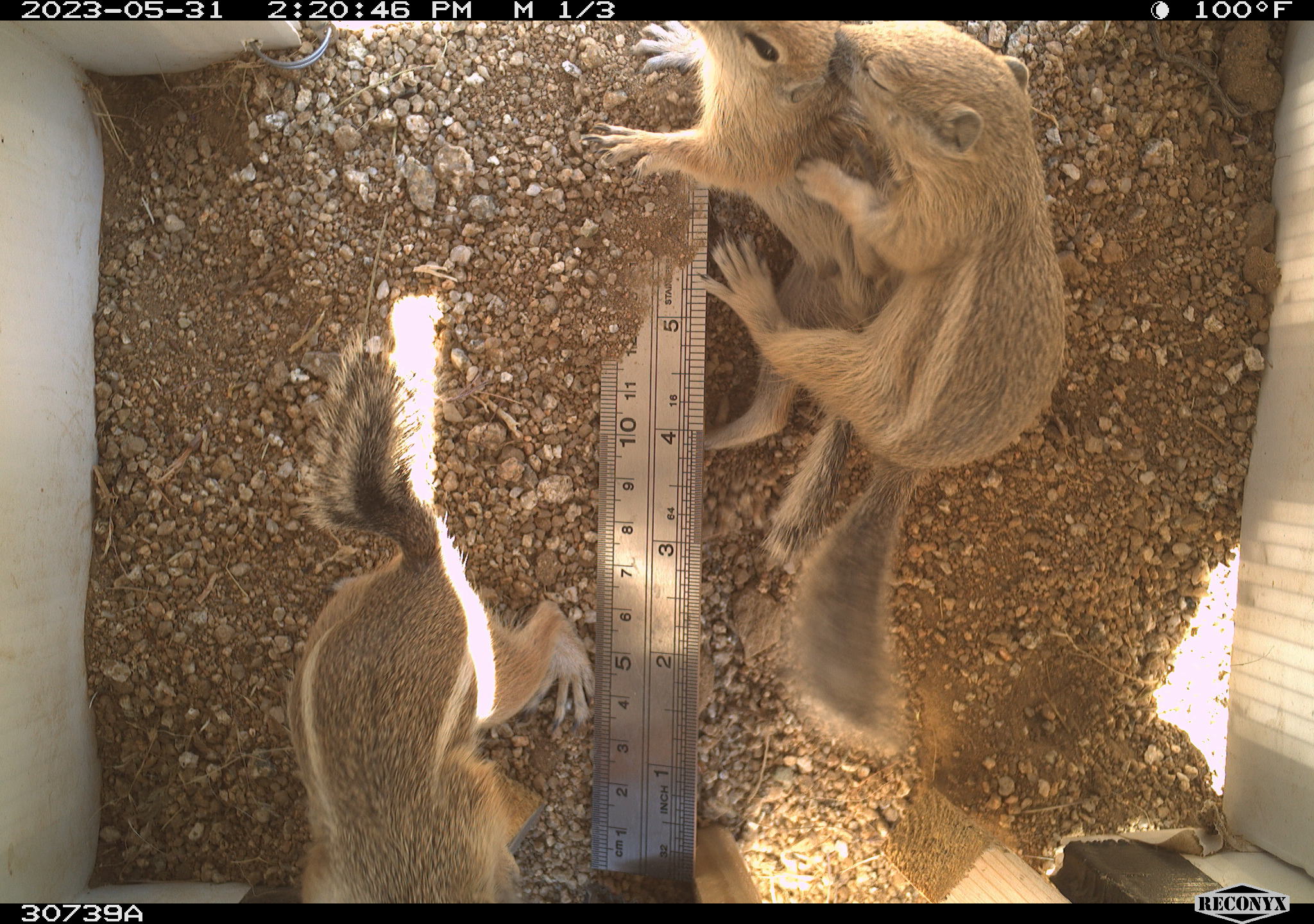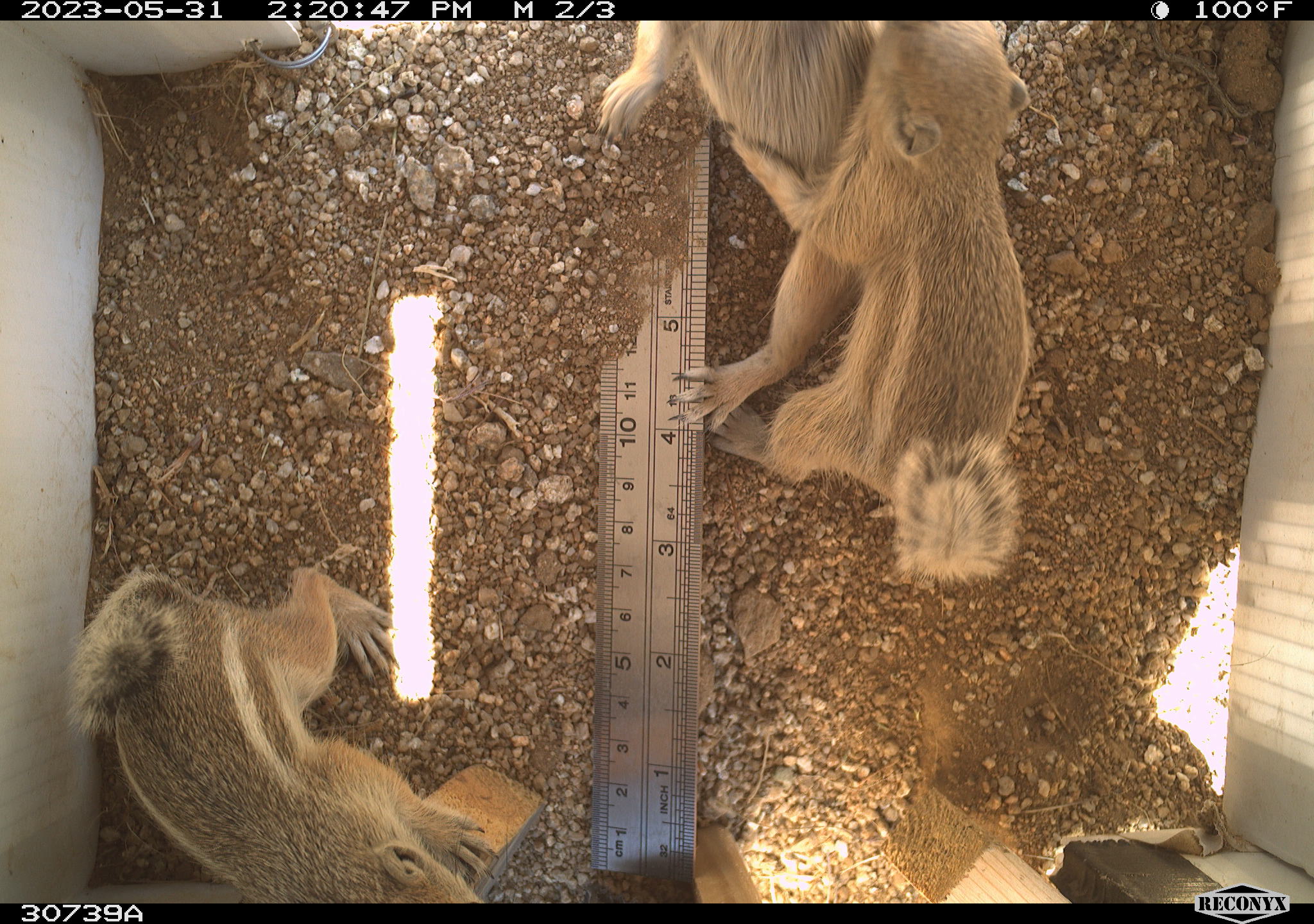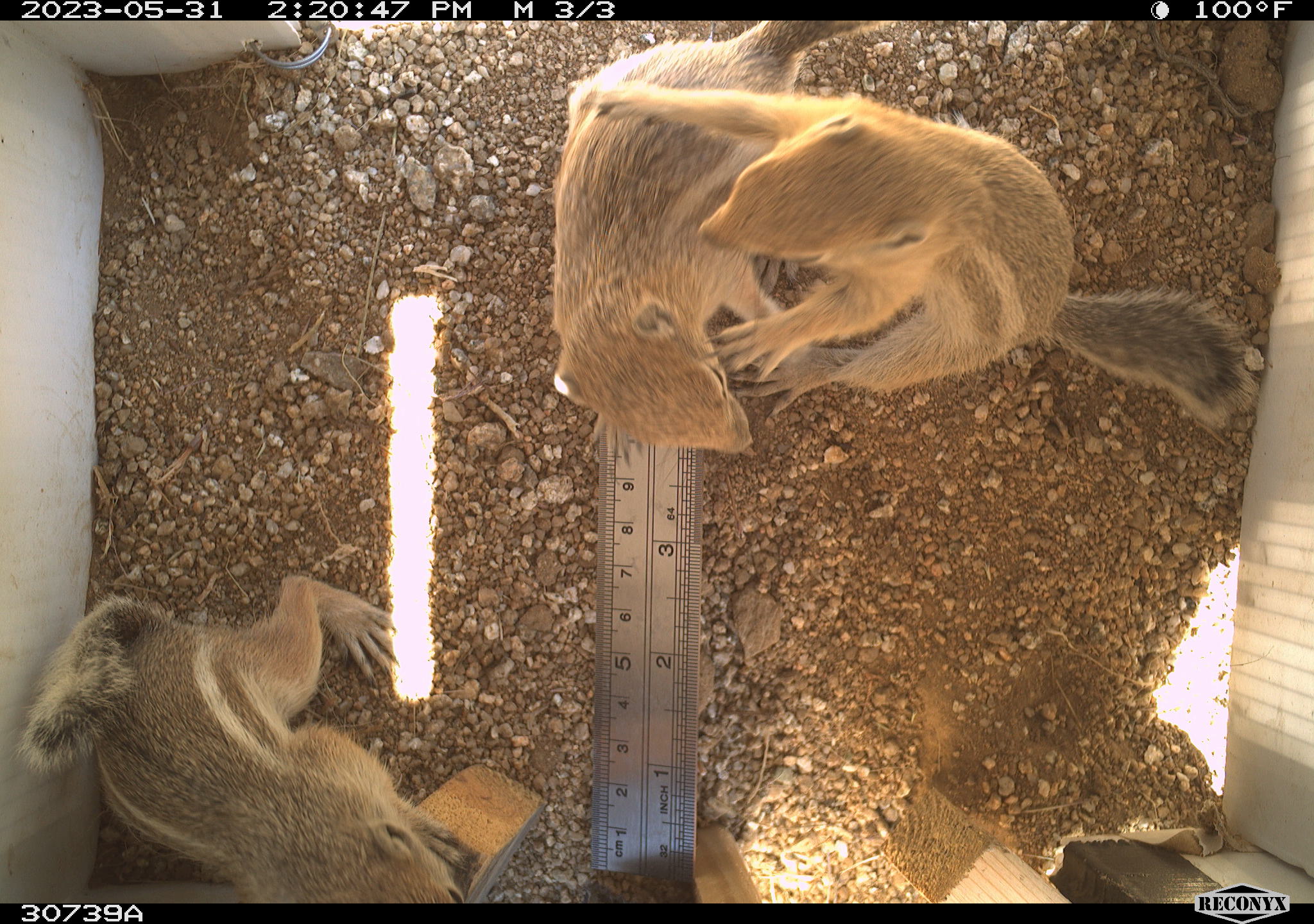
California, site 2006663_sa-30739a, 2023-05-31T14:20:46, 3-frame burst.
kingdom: Animalia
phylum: Chordata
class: Mammalia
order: Rodentia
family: Sciuridae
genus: Ammospermophilus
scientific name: Ammospermophilus leucurus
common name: white-tailed antelope squirrel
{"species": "white-tailed antelope squirrel (Ammospermophilus leucurus)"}